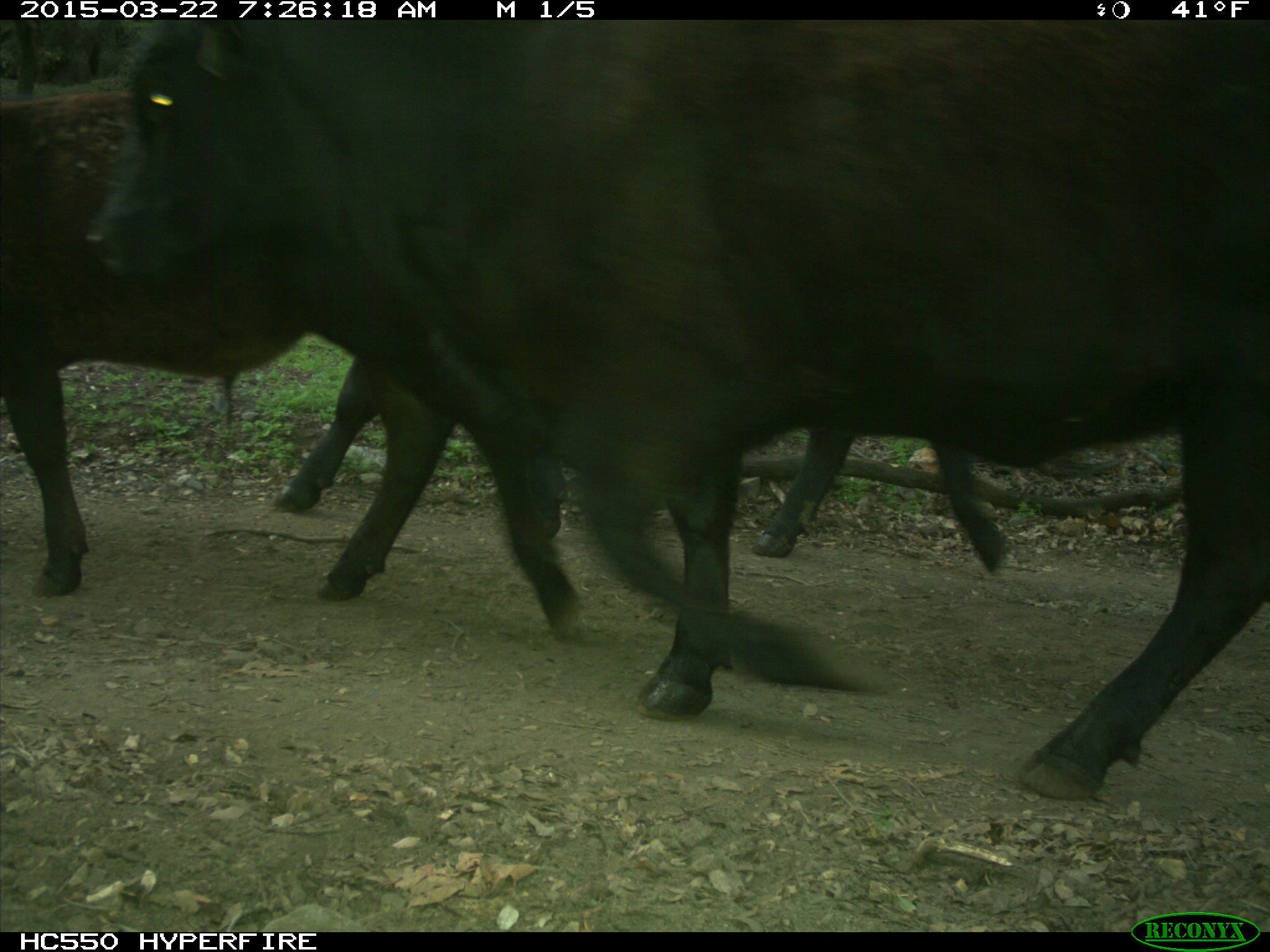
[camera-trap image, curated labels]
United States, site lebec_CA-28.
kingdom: Animalia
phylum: Chordata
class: Mammalia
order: Artiodactyla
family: Bovidae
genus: Bos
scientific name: Bos taurus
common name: domestic cow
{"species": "Bos taurus (domestic cow)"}